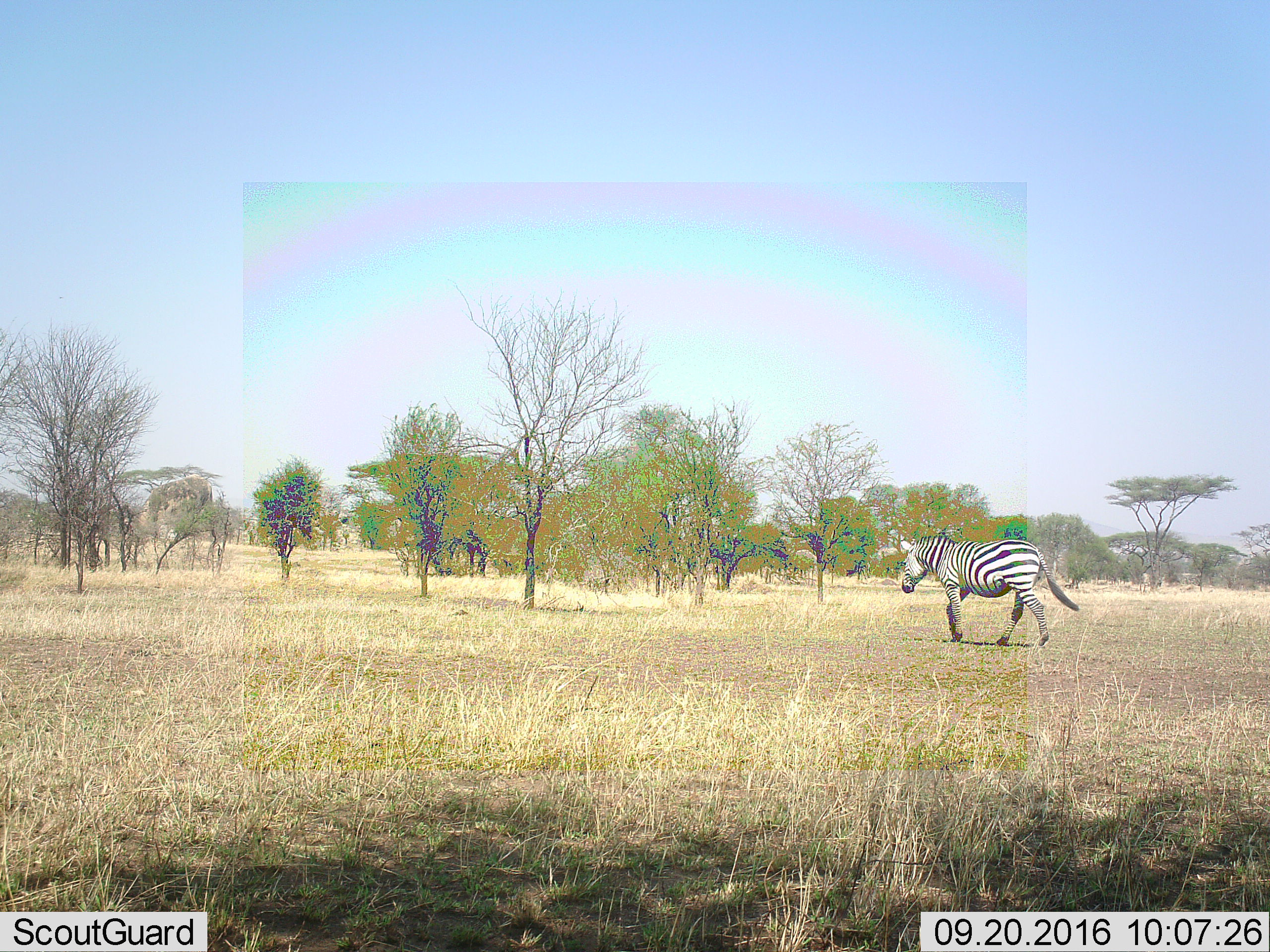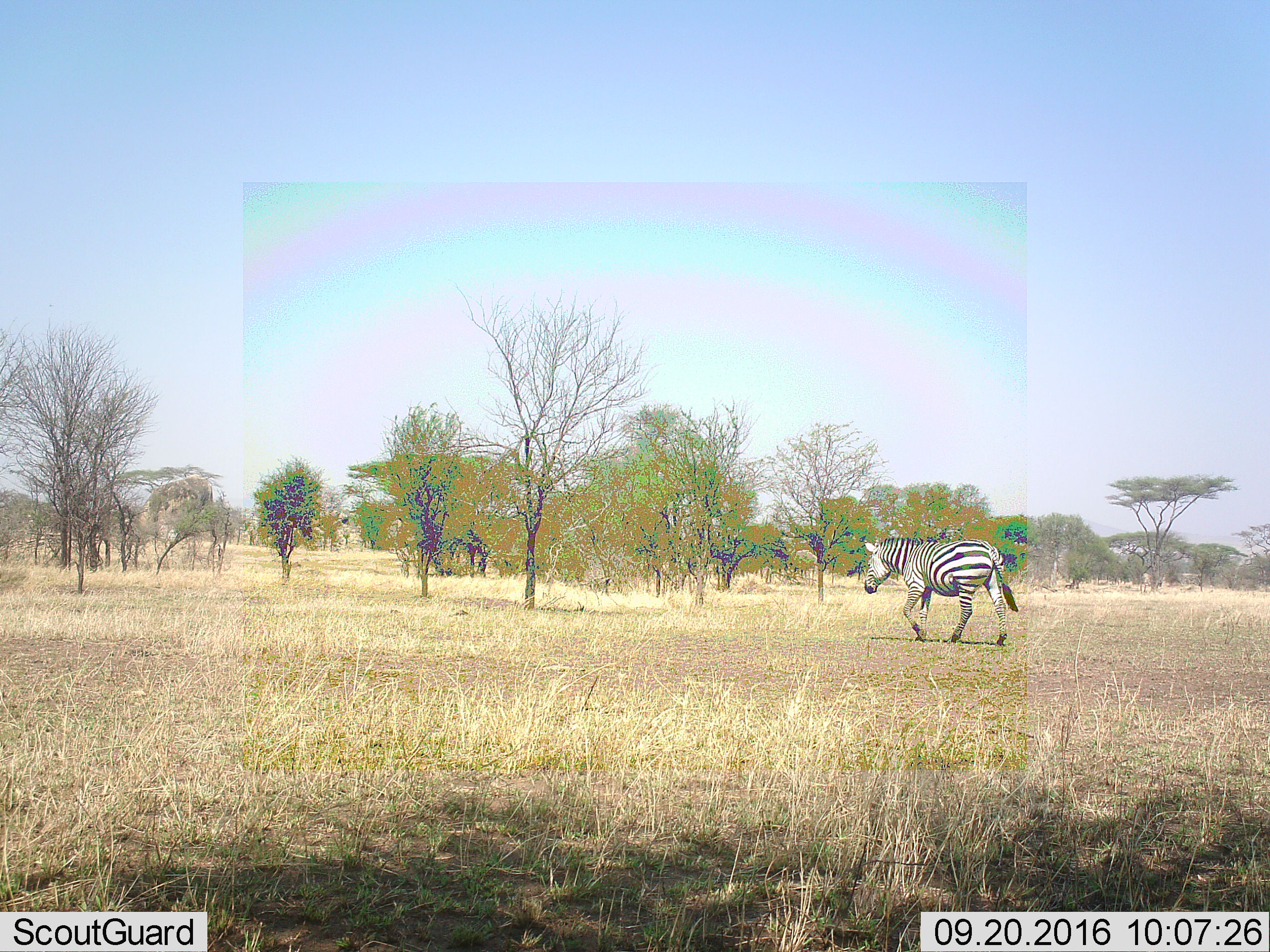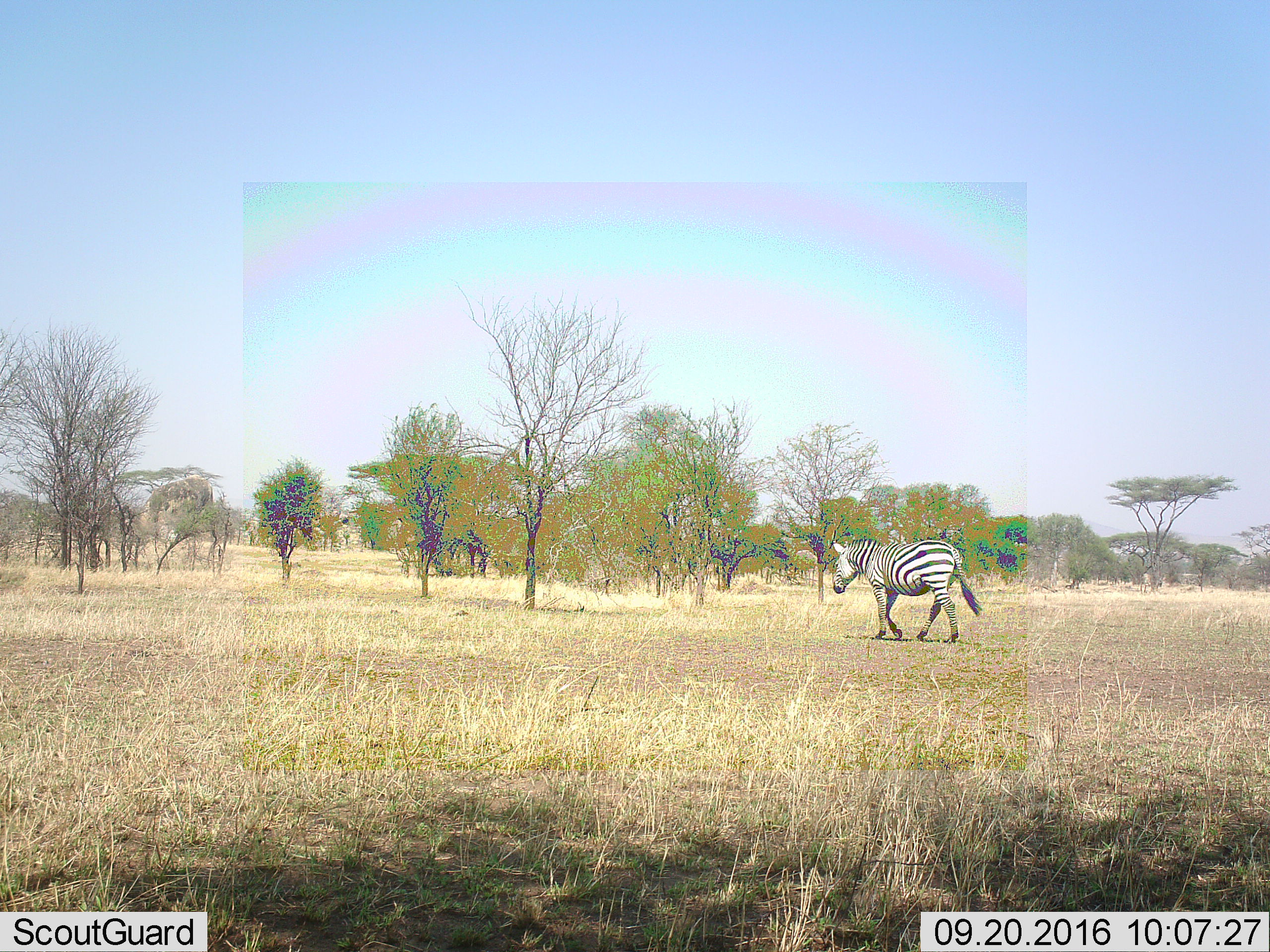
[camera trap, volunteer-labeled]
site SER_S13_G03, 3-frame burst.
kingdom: Animalia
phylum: Chordata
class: Mammalia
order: Perissodactyla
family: Equidae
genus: Equus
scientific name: Equus quagga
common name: plains zebra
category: zebraplains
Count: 1.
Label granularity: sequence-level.